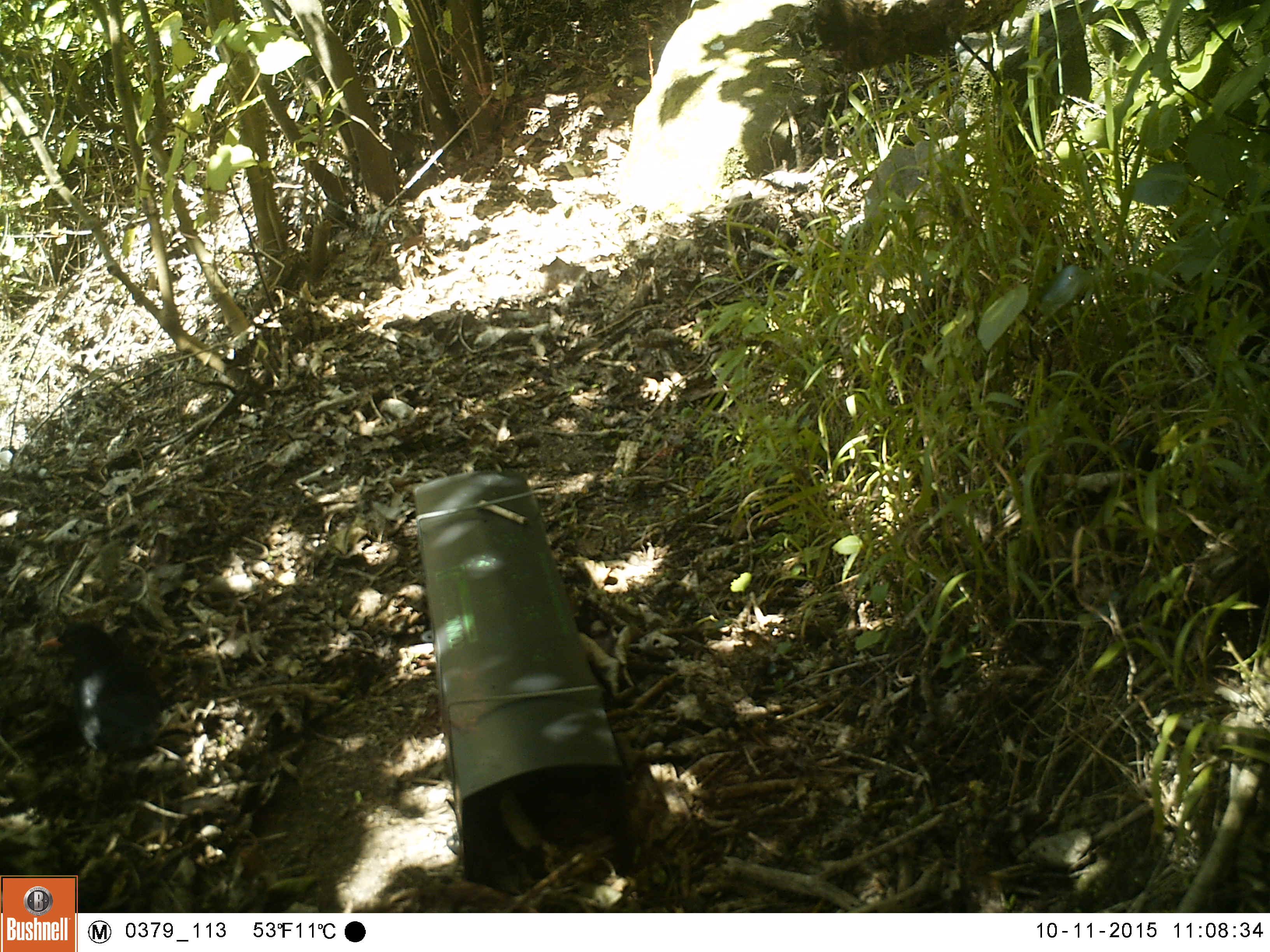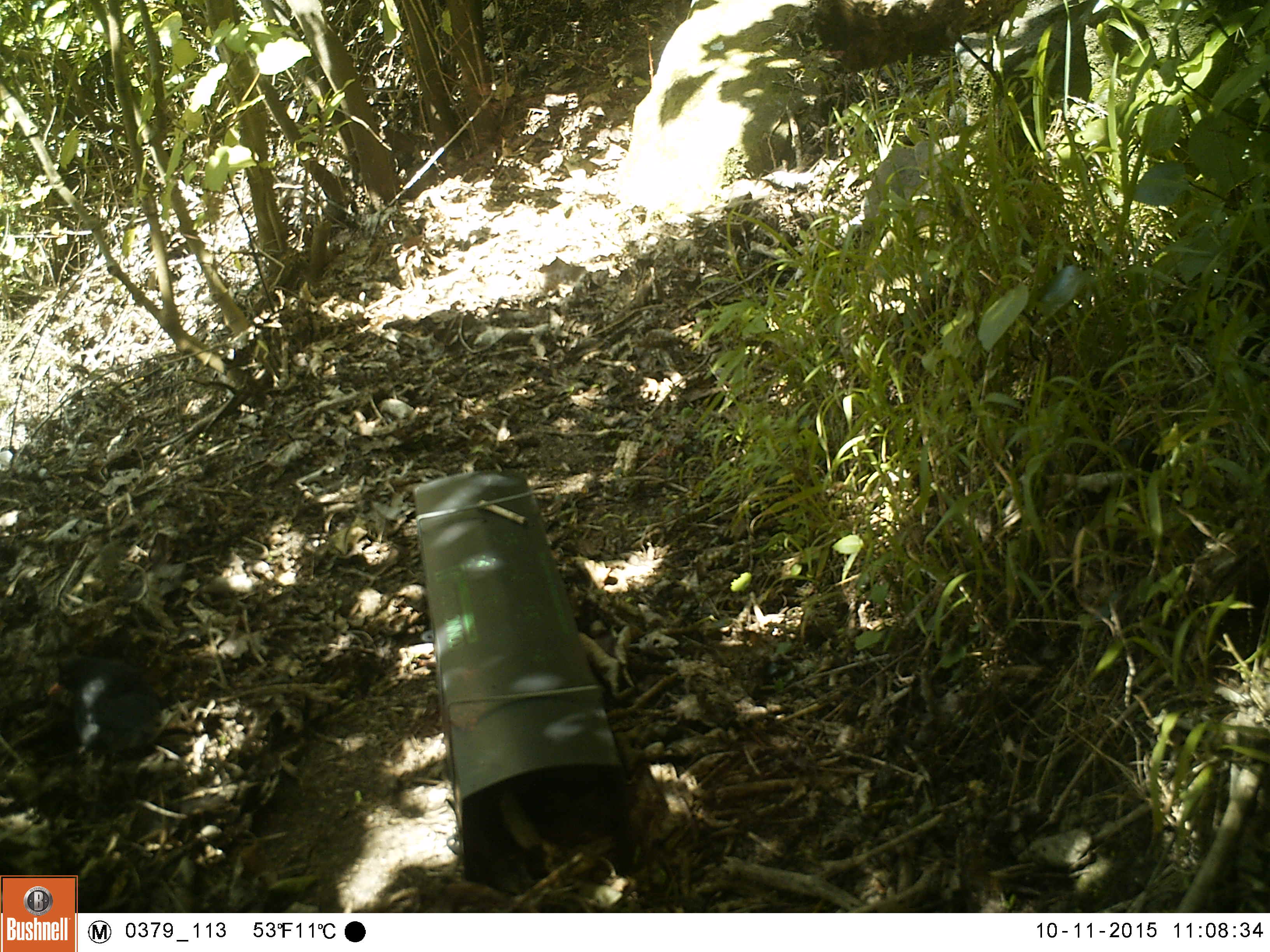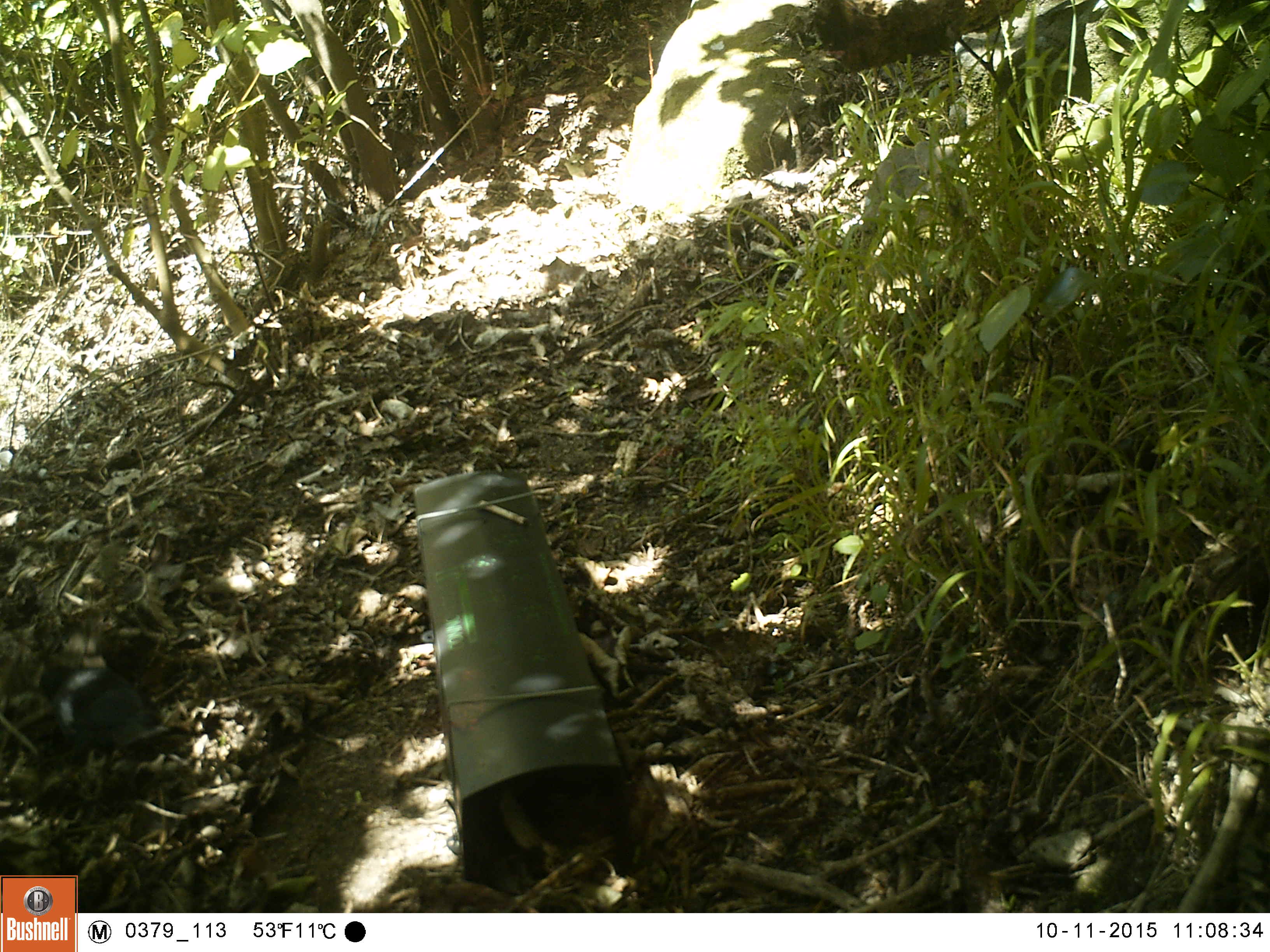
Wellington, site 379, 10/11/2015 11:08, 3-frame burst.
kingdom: Animalia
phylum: Chordata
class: Aves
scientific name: Aves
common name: bird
Bird (Aves).